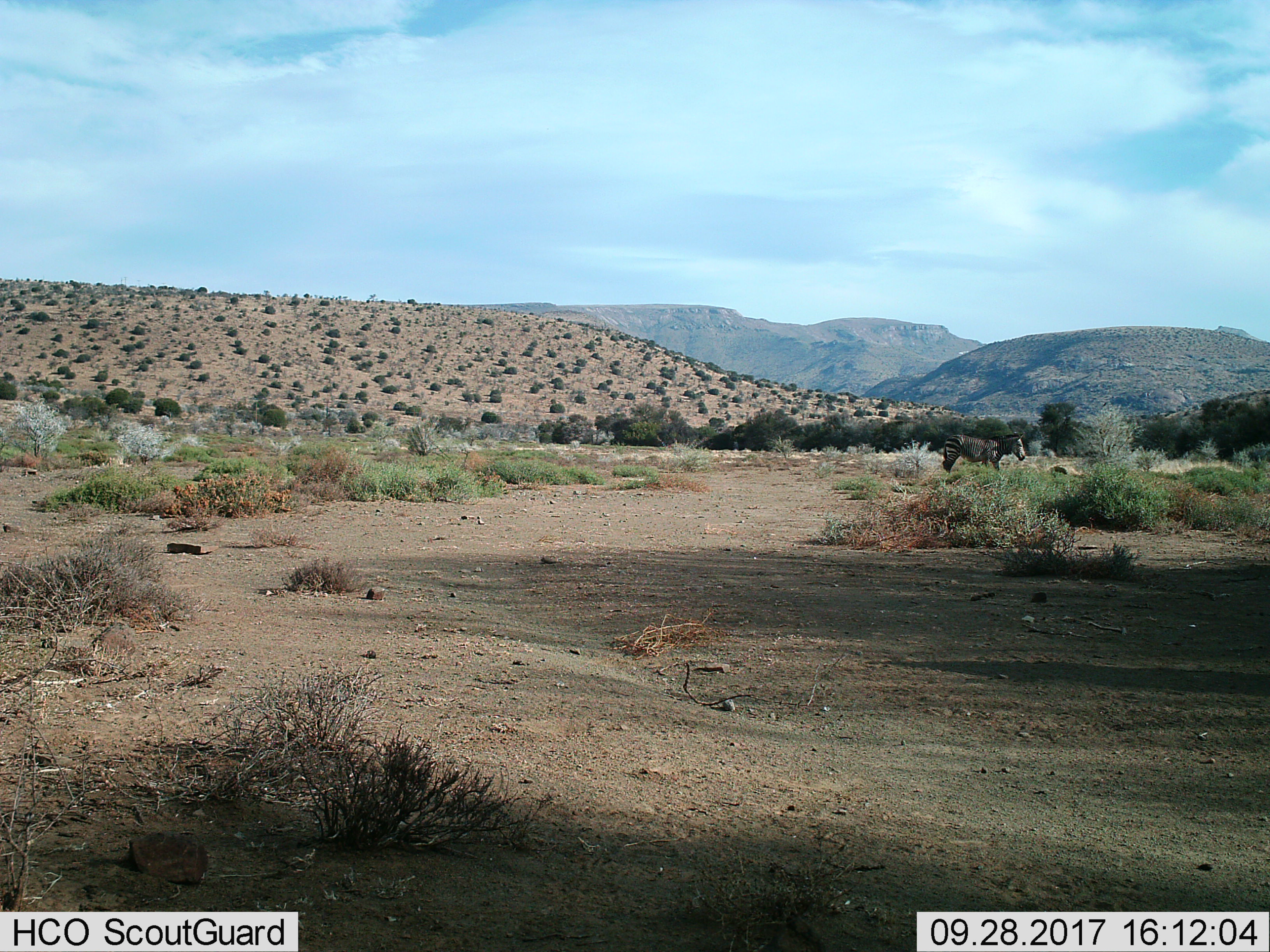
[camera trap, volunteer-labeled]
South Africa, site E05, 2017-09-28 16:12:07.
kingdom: Animalia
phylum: Chordata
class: Mammalia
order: Perissodactyla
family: Equidae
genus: Equus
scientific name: Equus zebra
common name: mountain zebra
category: zebramountain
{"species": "zebramountain (mountain zebra) (Equus zebra)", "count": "1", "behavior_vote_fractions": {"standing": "43%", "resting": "0%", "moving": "57%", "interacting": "0%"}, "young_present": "0%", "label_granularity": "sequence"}